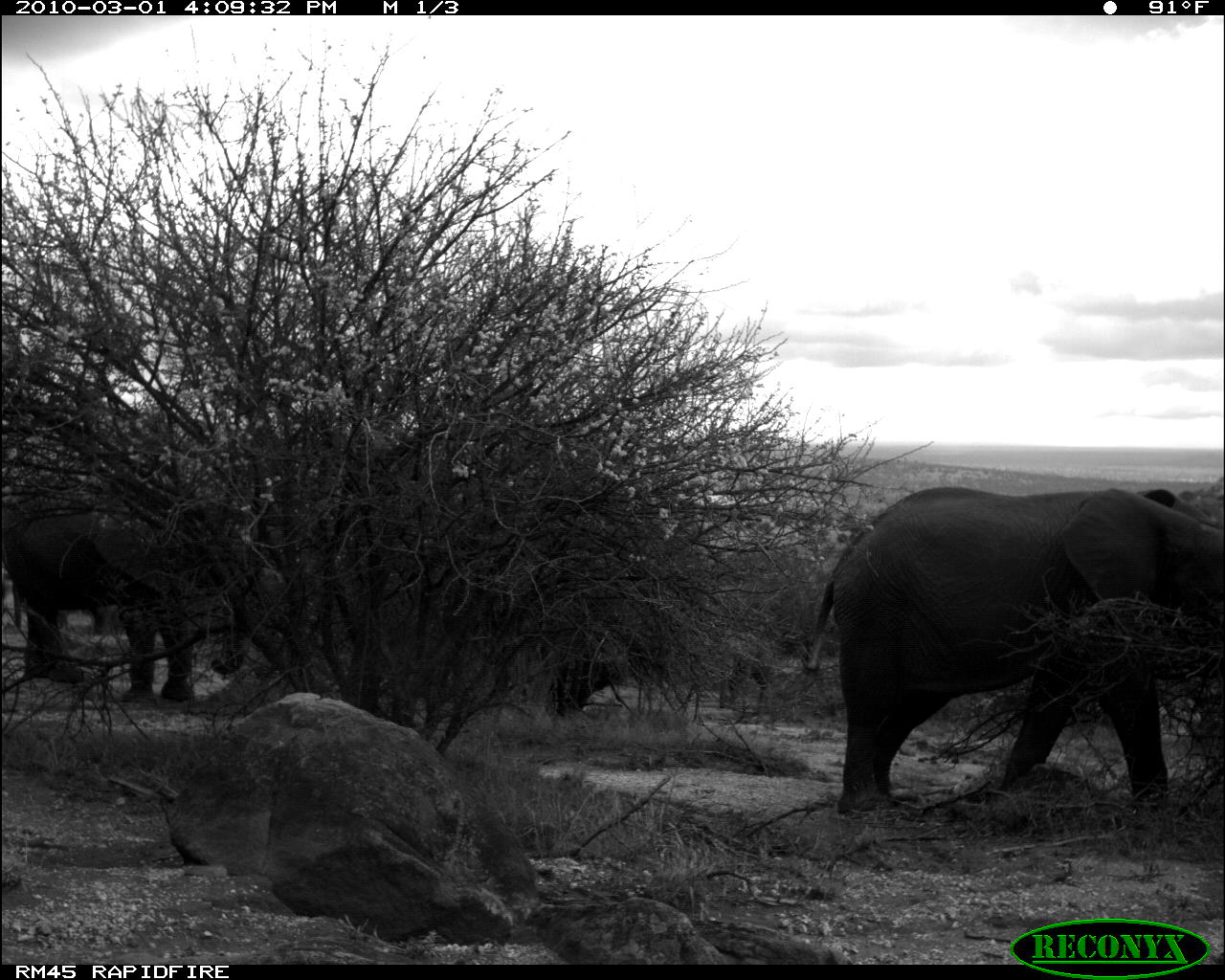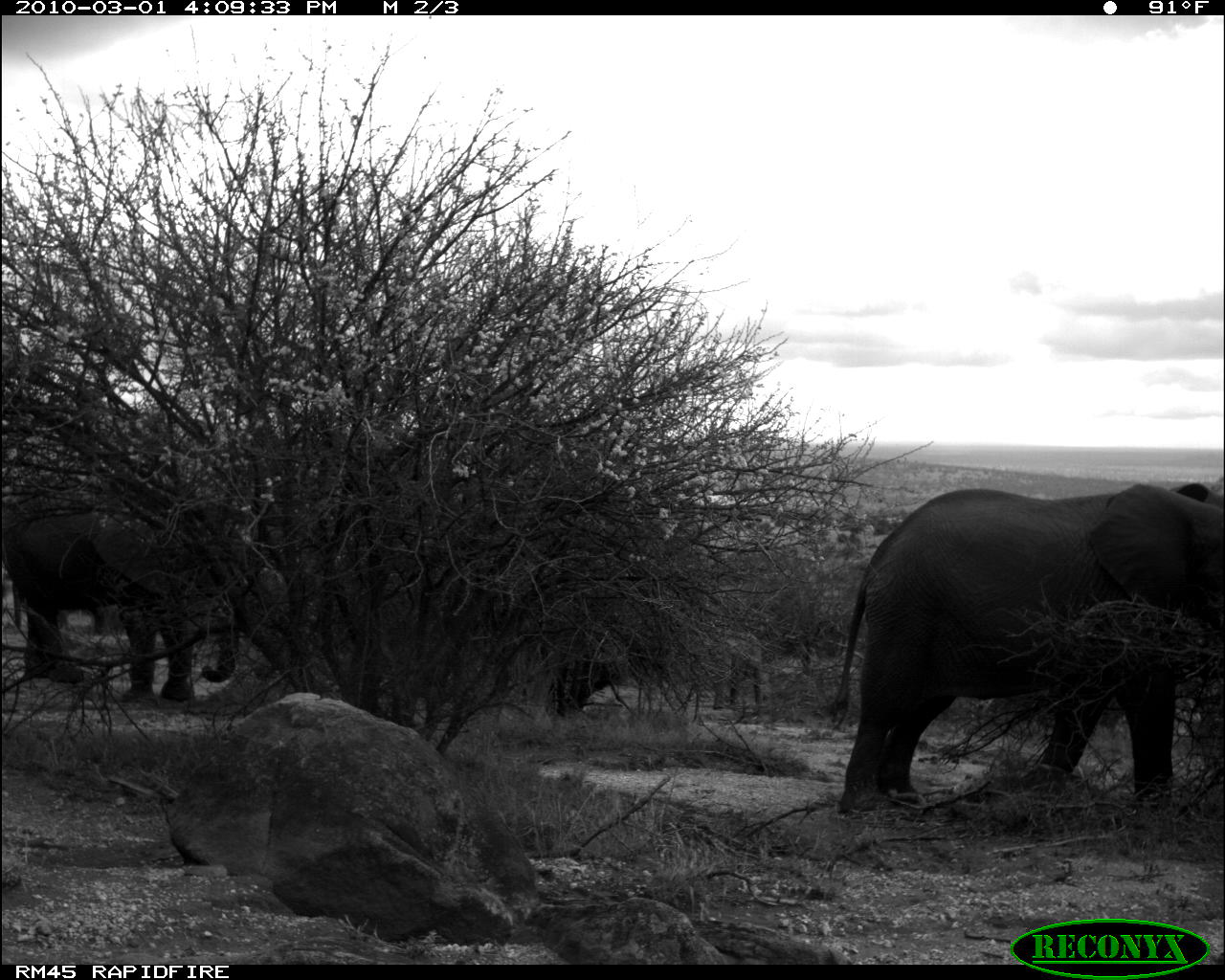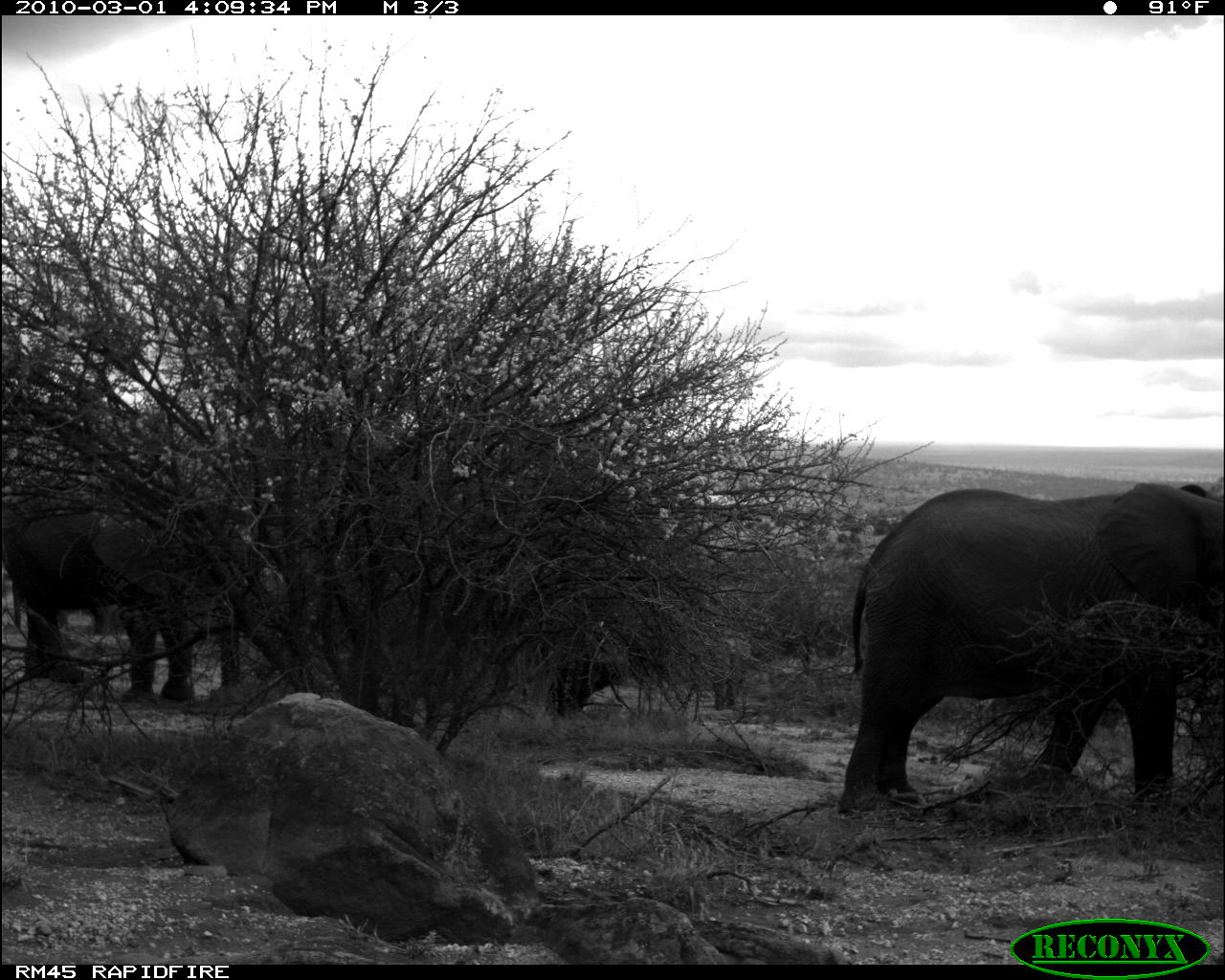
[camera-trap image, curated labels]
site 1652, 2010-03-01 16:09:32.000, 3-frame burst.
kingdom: Animalia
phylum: Chordata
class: Mammalia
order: Proboscidea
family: Elephantidae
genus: Loxodonta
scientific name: Loxodonta africana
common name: african bush elephant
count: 4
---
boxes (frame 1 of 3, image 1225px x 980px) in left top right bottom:
loxodonta africana: 807 485 1225 815; 1 474 231 704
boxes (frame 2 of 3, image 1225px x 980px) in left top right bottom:
loxodonta africana: 827 482 1225 812; 1 491 252 707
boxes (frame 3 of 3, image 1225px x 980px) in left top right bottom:
loxodonta africana: 837 479 1223 813; 9 507 242 704; 1 487 109 636; 709 631 751 709